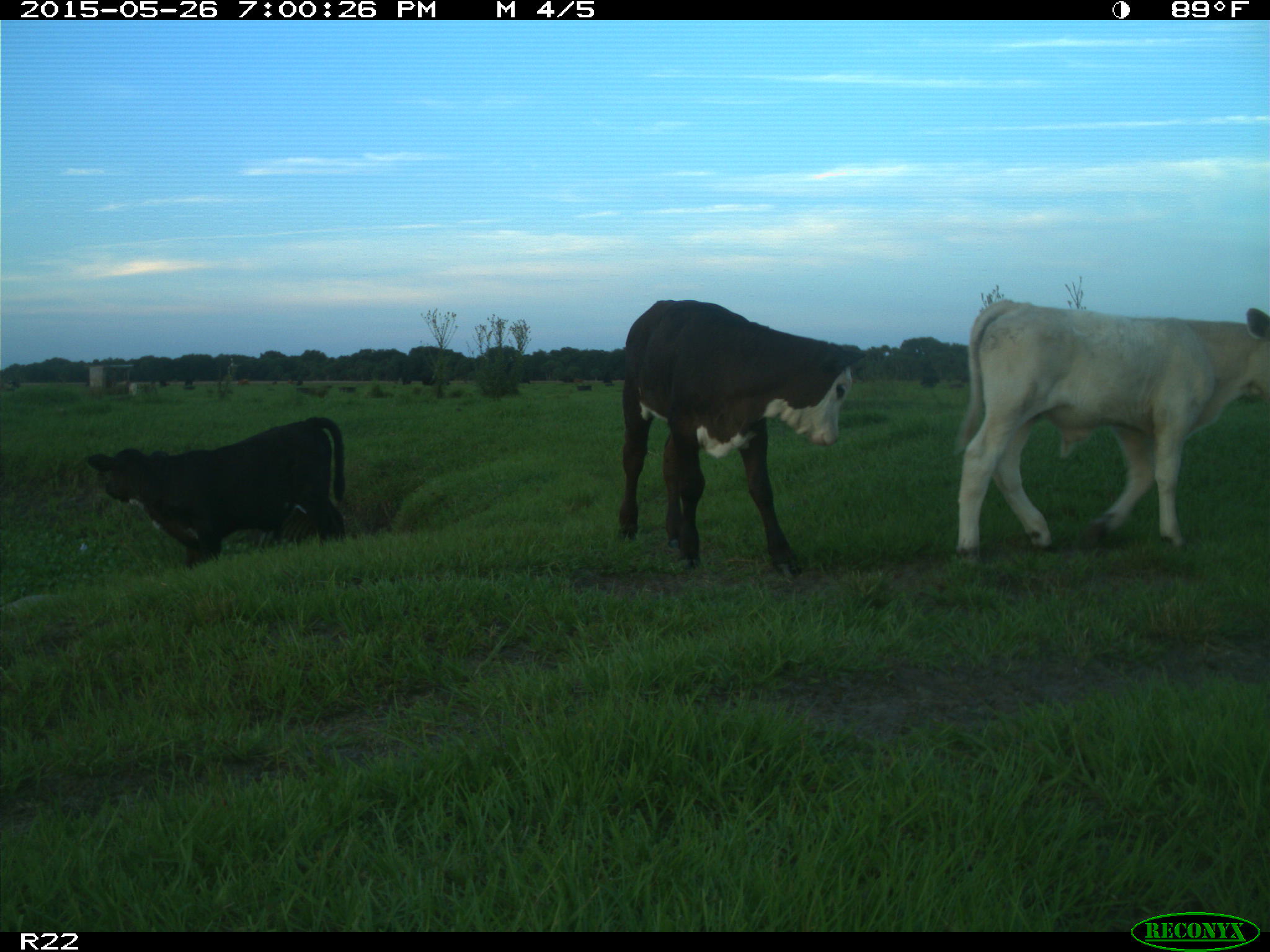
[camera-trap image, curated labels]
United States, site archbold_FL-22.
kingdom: Animalia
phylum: Chordata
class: Mammalia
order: Artiodactyla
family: Bovidae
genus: Bos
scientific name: Bos taurus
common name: domestic cow